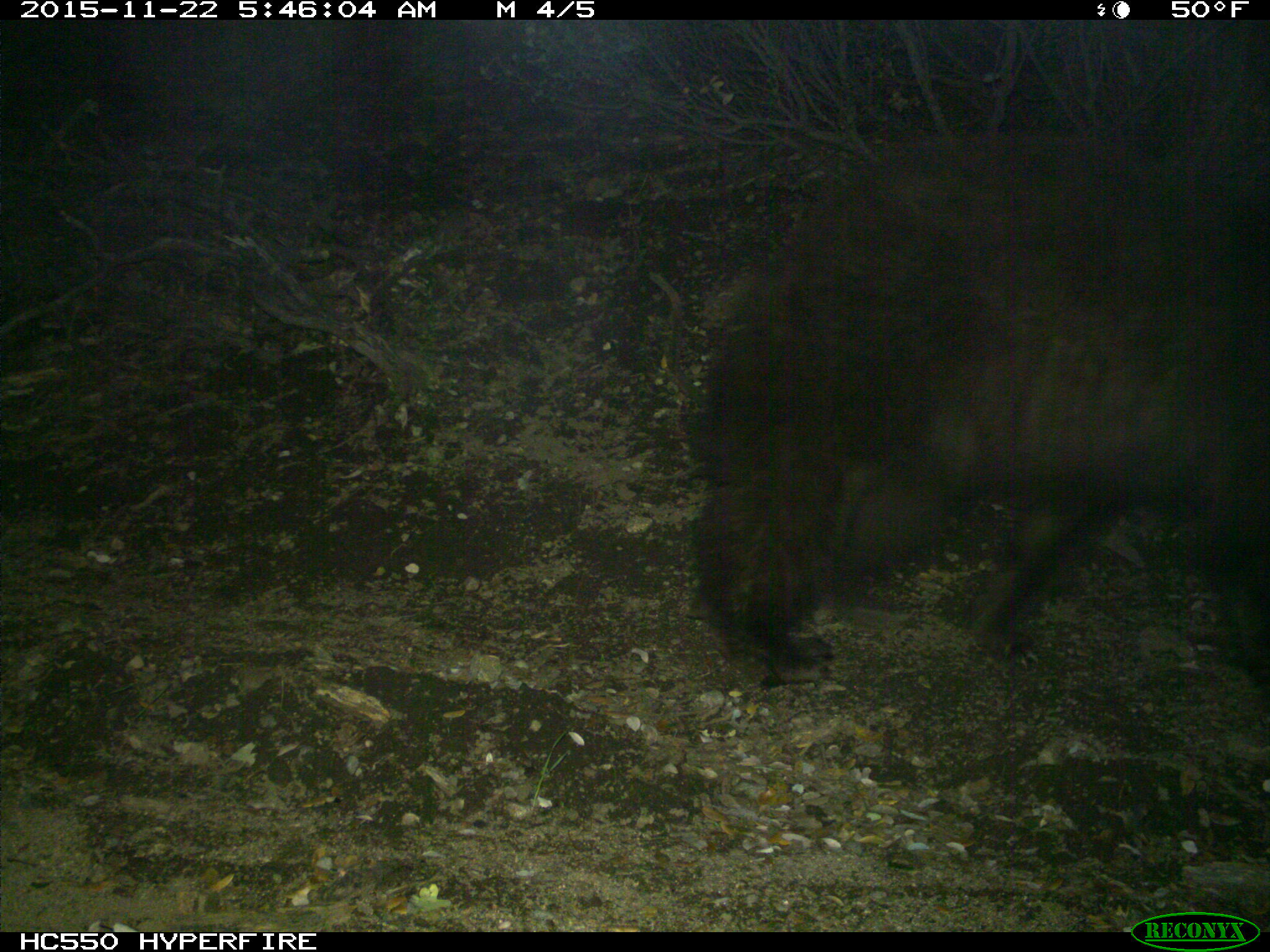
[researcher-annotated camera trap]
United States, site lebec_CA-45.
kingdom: Animalia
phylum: Chordata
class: Mammalia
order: Carnivora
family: Ursidae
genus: Ursus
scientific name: Ursus americanus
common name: american black bear